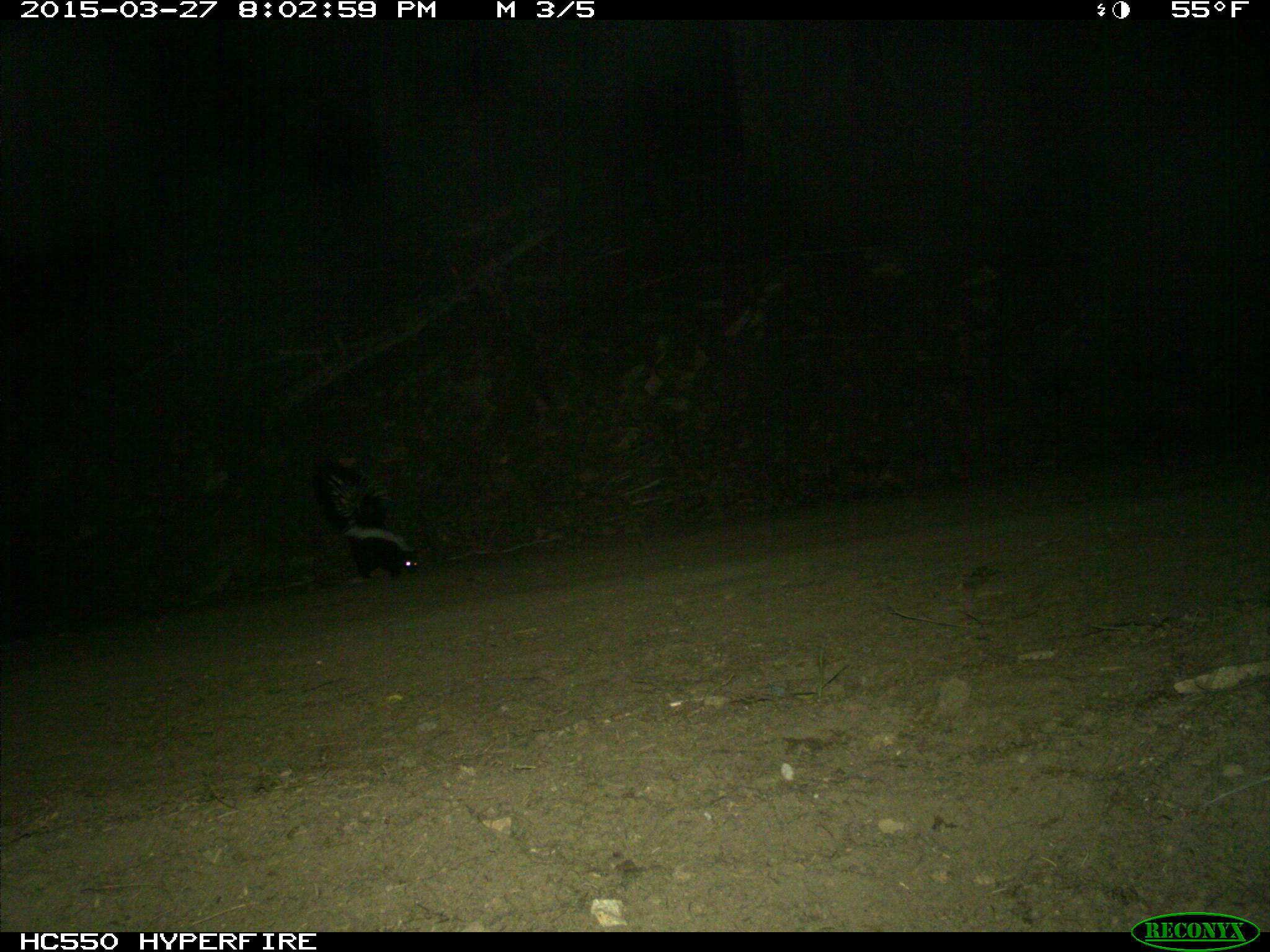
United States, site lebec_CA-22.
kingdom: Animalia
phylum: Chordata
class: Mammalia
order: Carnivora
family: Mephitidae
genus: Mephitis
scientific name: Mephitis mephitis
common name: striped skunk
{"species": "Mephitis mephitis (striped skunk)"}